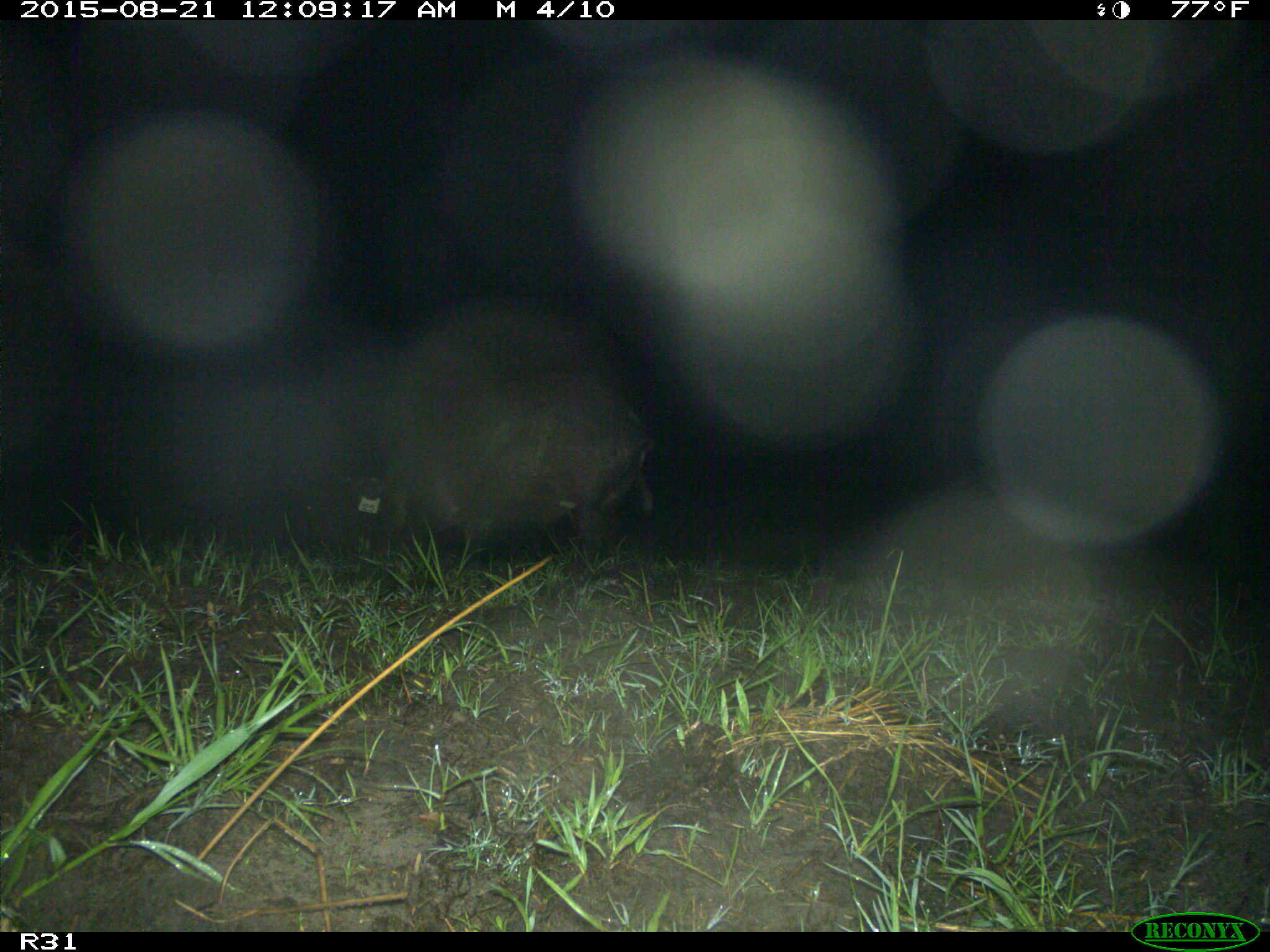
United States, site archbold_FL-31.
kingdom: Animalia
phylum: Chordata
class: Mammalia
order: Artiodactyla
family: Suidae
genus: Sus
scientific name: Sus scrofa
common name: wild boar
Sus scrofa (wild boar).